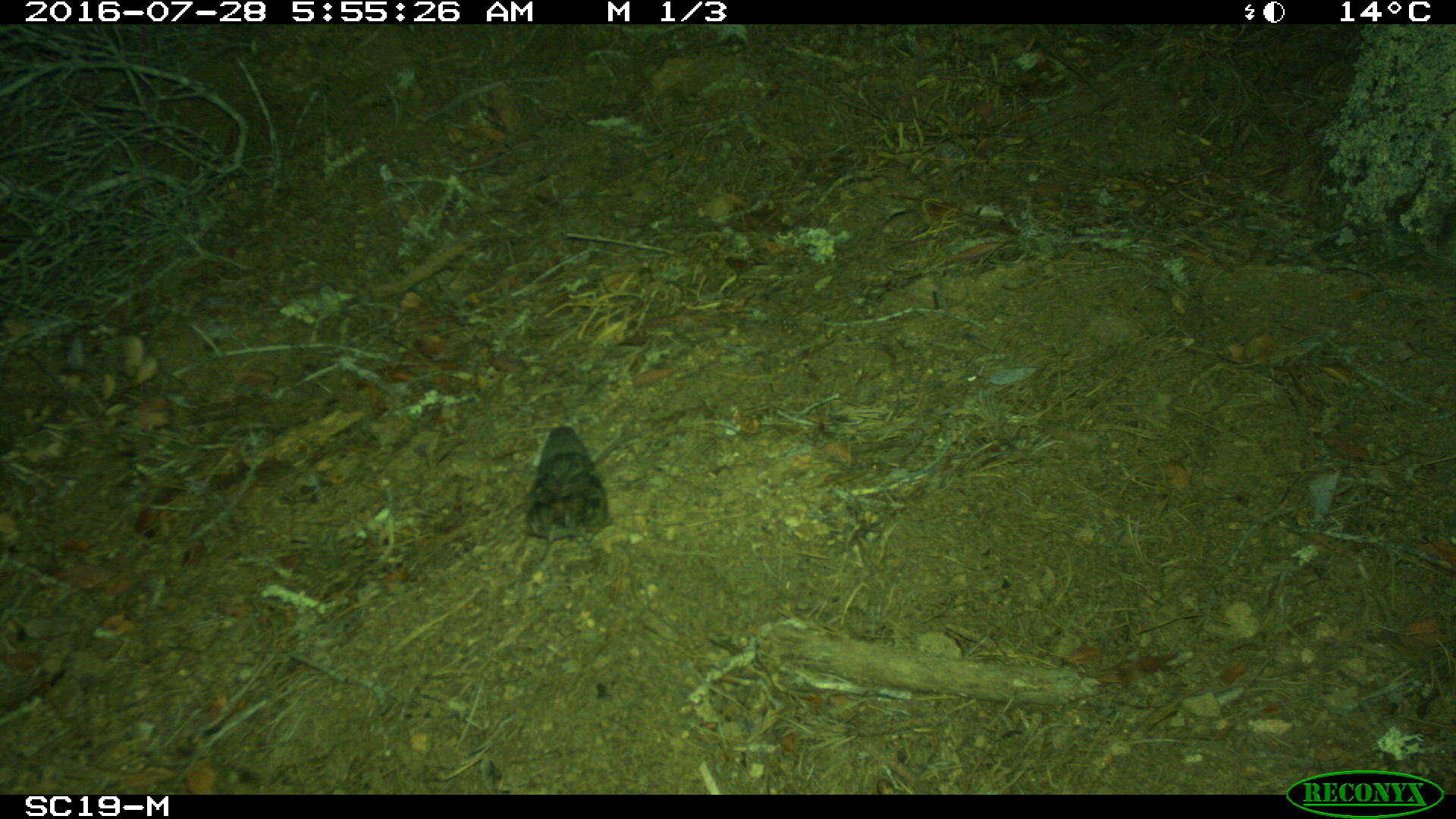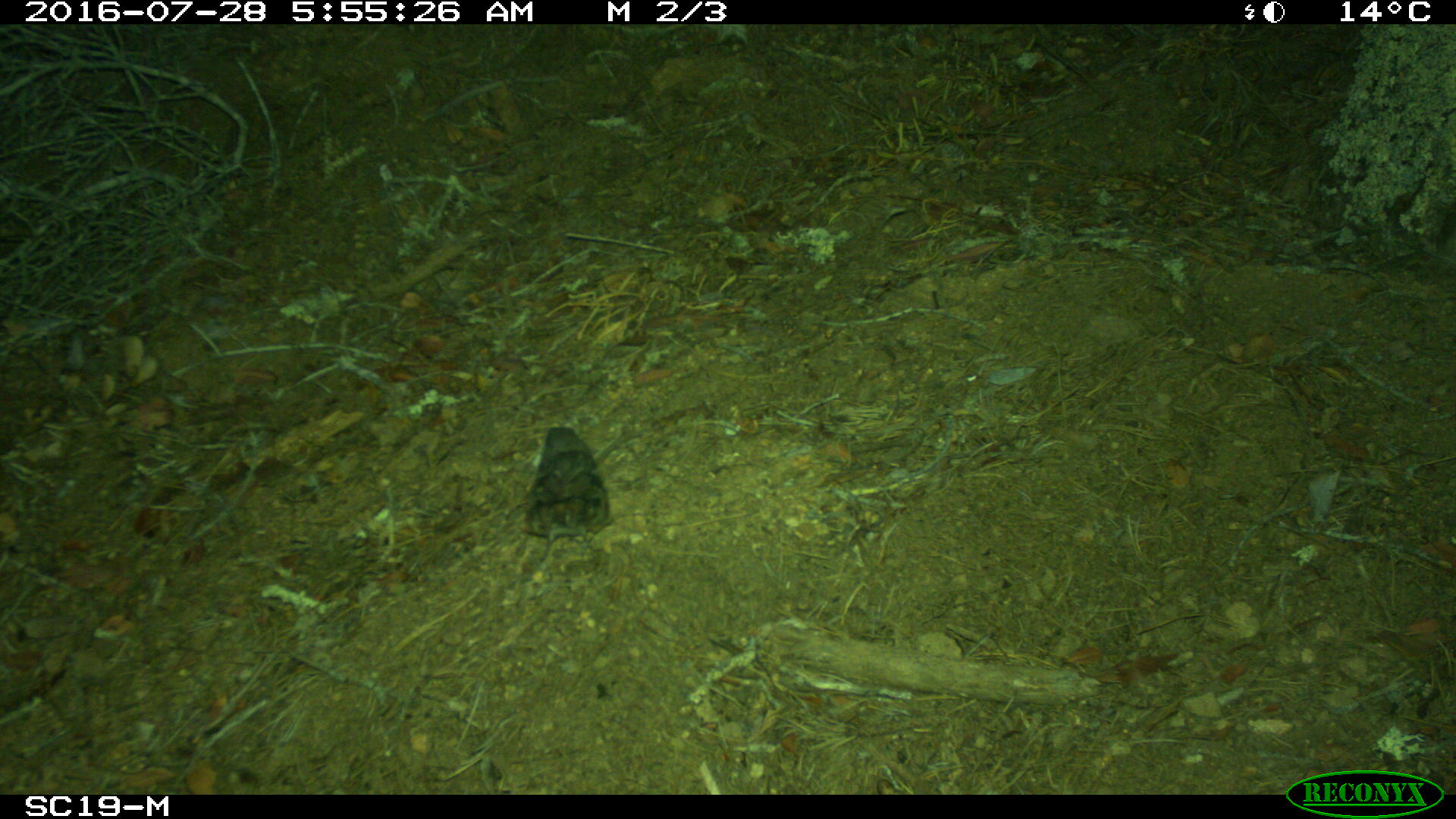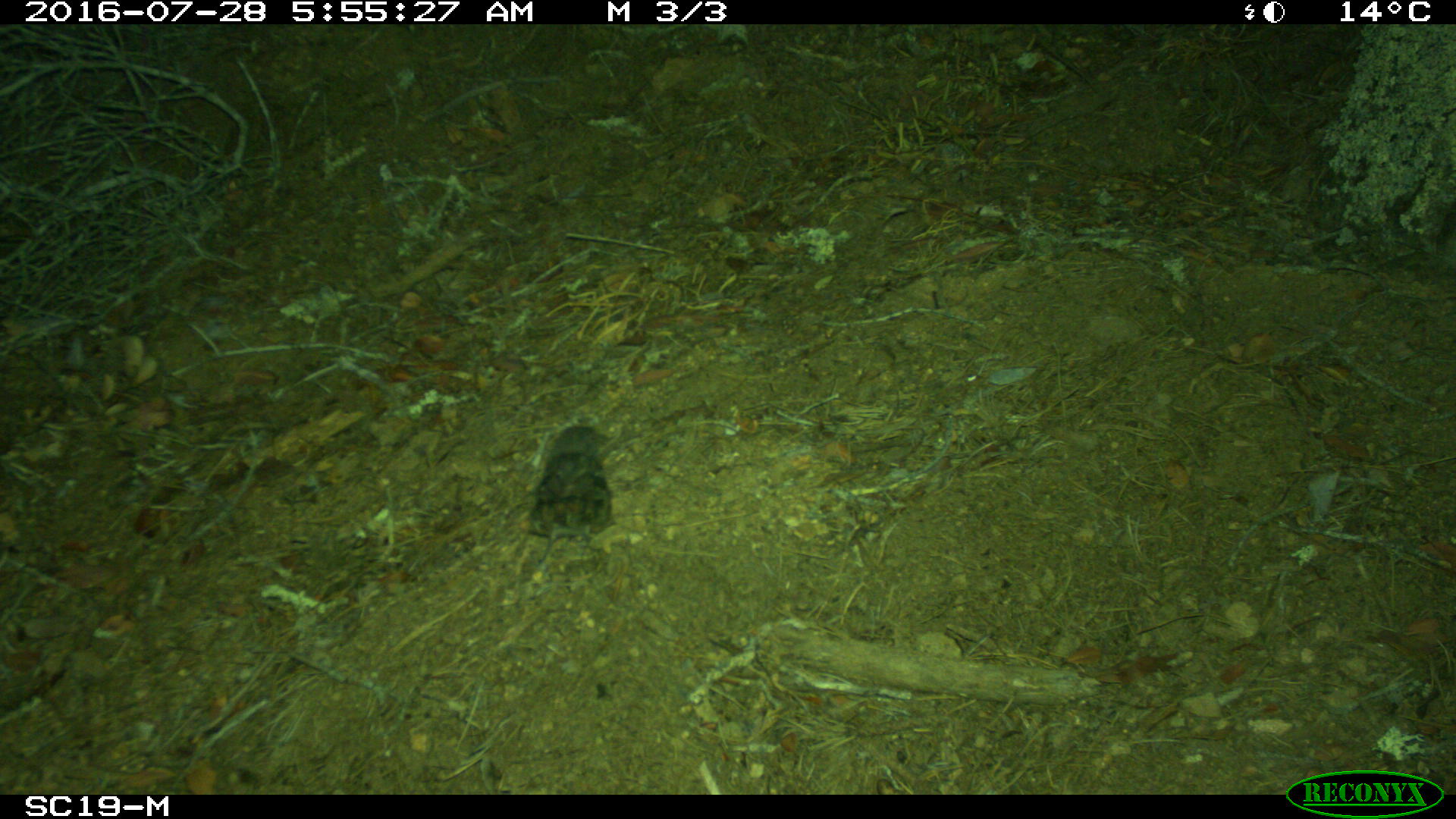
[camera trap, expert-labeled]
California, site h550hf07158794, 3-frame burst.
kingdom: Animalia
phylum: Chordata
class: Aves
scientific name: Aves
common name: bird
Bird (Aves).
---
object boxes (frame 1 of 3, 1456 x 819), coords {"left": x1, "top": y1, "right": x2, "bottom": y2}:
bird: {"left": 526, "top": 424, "right": 612, "bottom": 541}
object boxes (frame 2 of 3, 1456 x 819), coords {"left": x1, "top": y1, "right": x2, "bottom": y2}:
bird: {"left": 518, "top": 426, "right": 613, "bottom": 564}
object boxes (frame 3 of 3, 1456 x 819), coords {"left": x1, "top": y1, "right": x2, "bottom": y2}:
bird: {"left": 519, "top": 425, "right": 617, "bottom": 581}